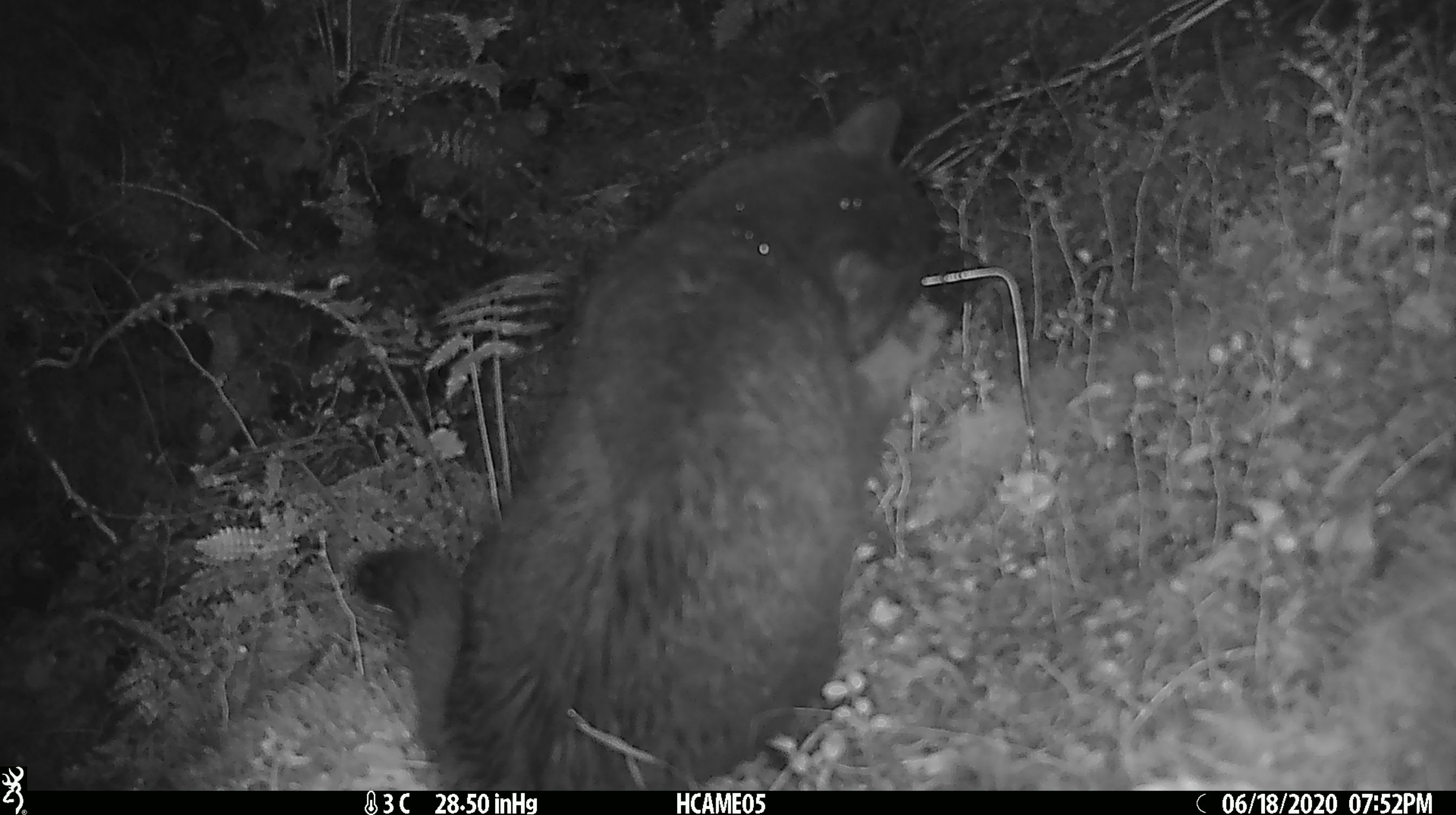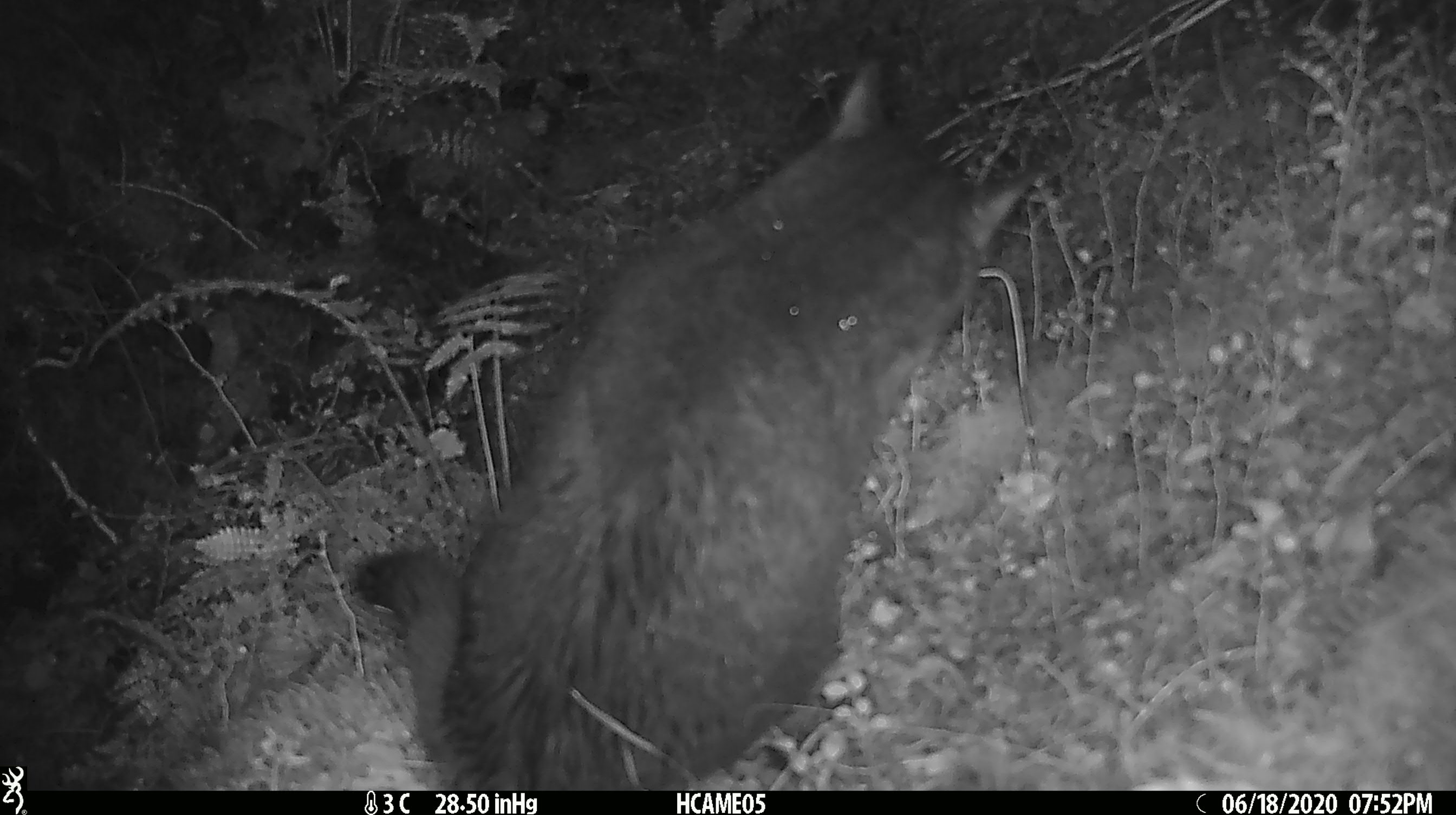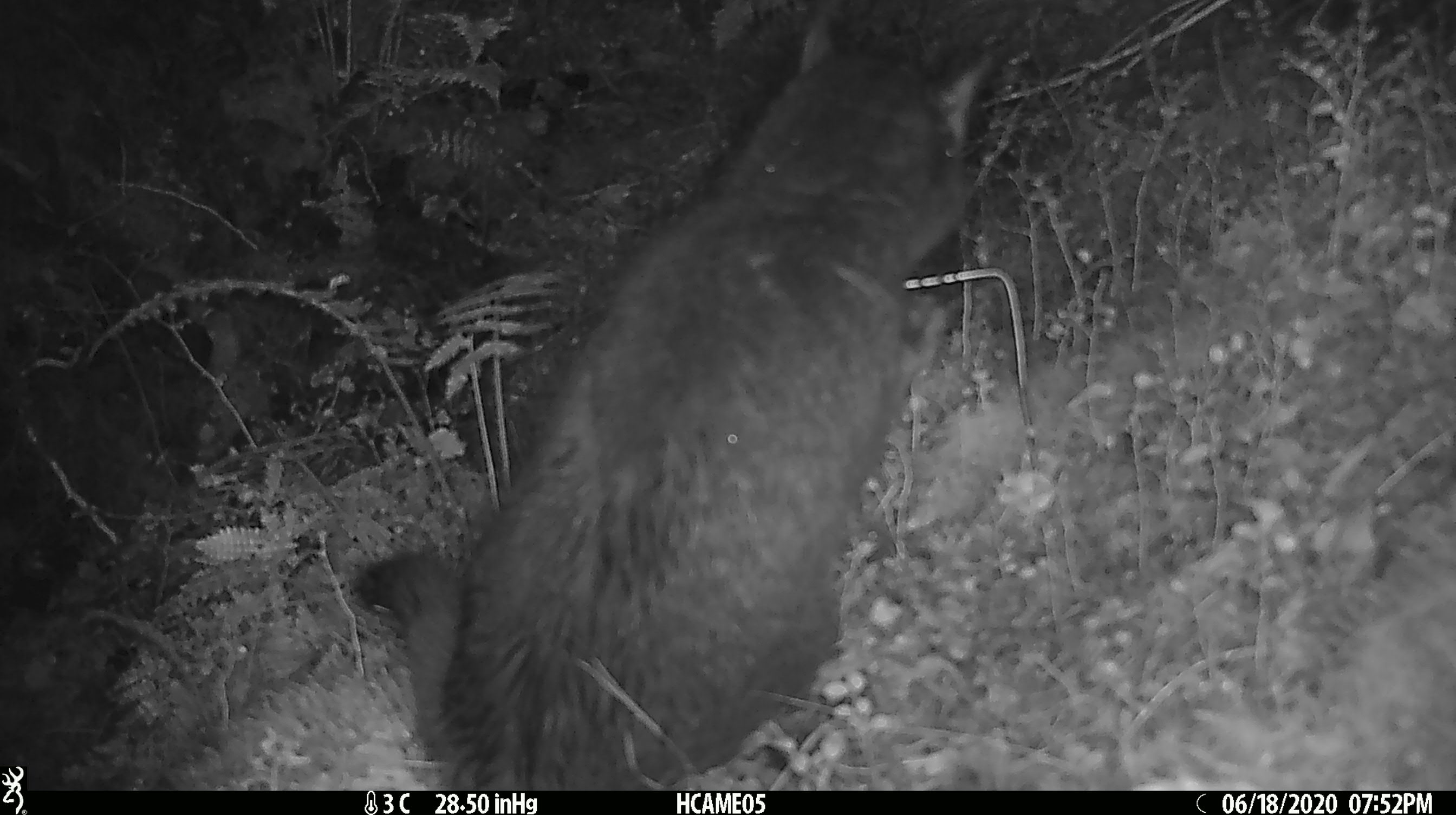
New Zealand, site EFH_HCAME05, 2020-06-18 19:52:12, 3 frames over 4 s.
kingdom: Animalia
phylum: Chordata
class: Mammalia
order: Carnivora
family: Felidae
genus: Felis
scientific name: Felis catus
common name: domestic cat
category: cat